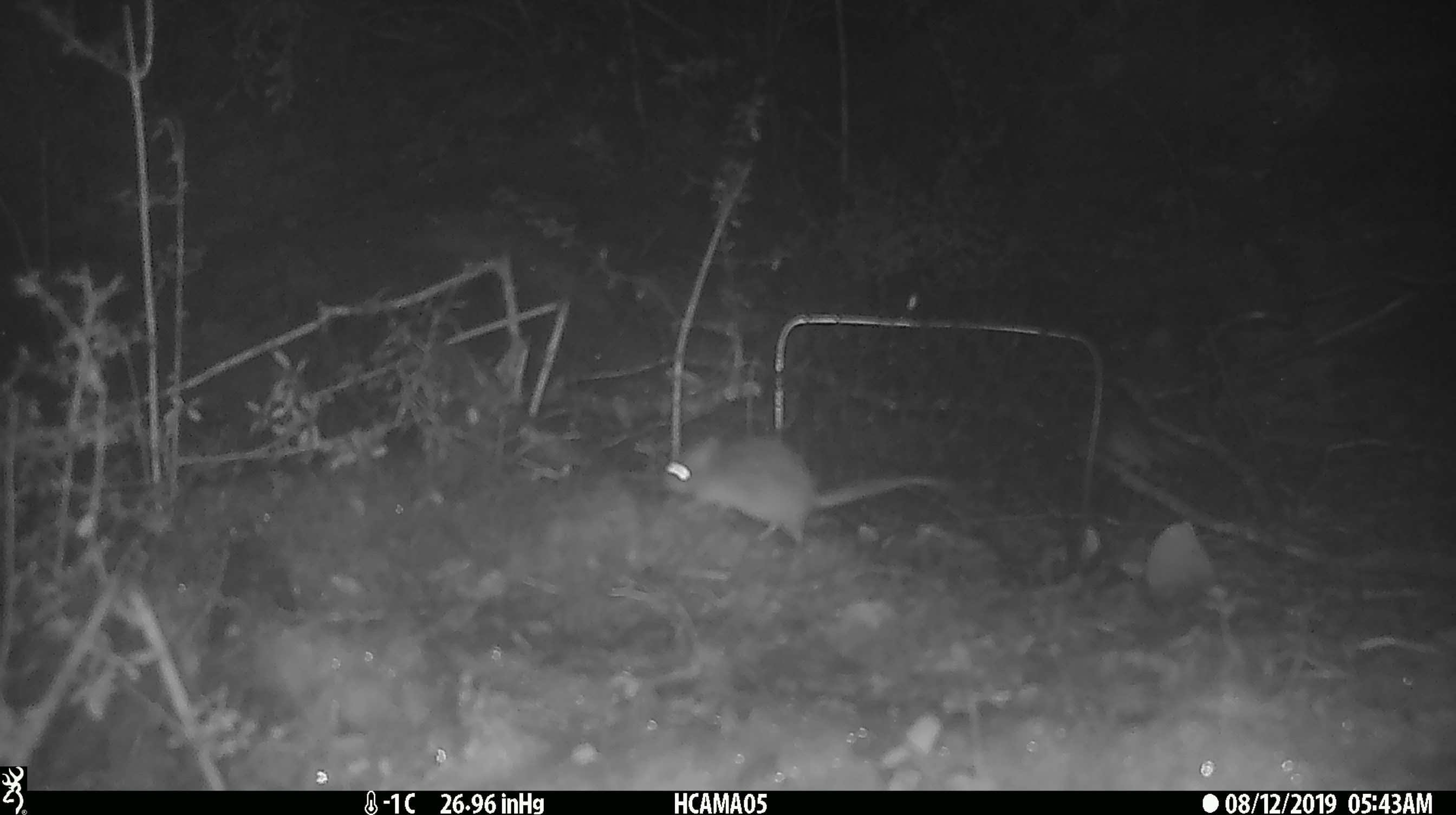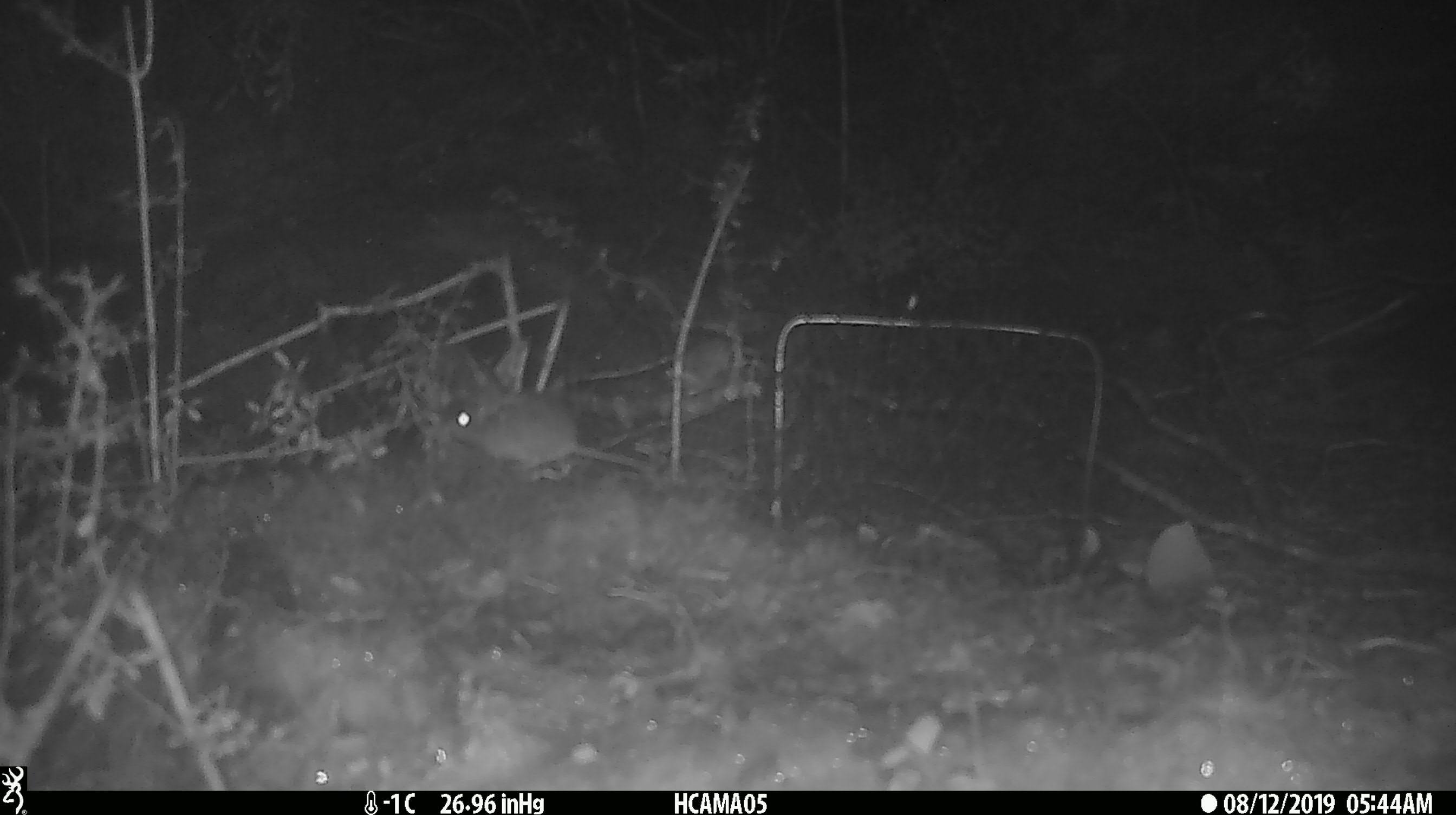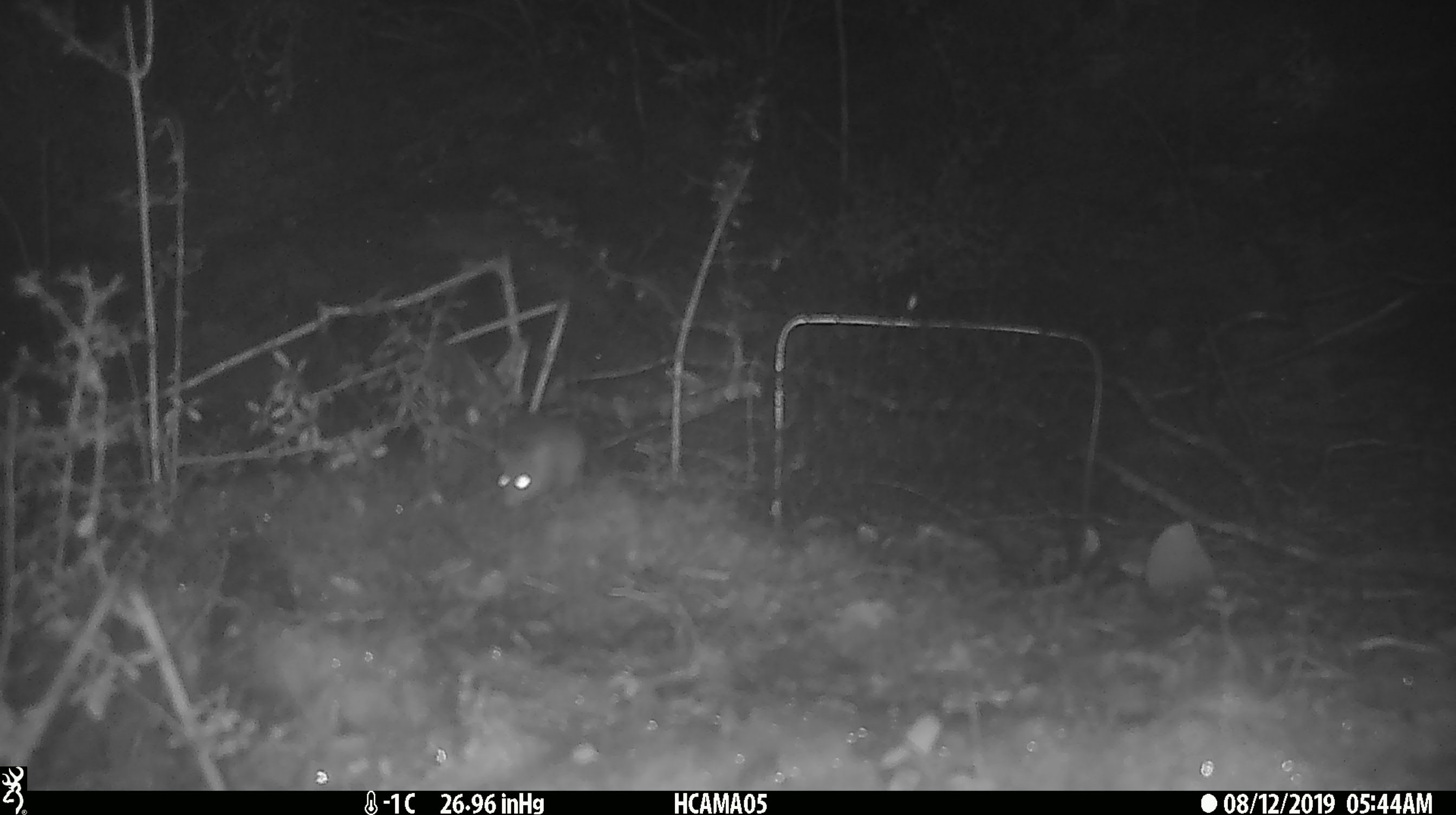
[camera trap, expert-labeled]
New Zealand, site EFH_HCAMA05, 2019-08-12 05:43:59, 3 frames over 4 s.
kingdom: Animalia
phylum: Chordata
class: Mammalia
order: Rodentia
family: Muridae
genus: Mus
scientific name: Mus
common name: mouse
Mouse (Mus).